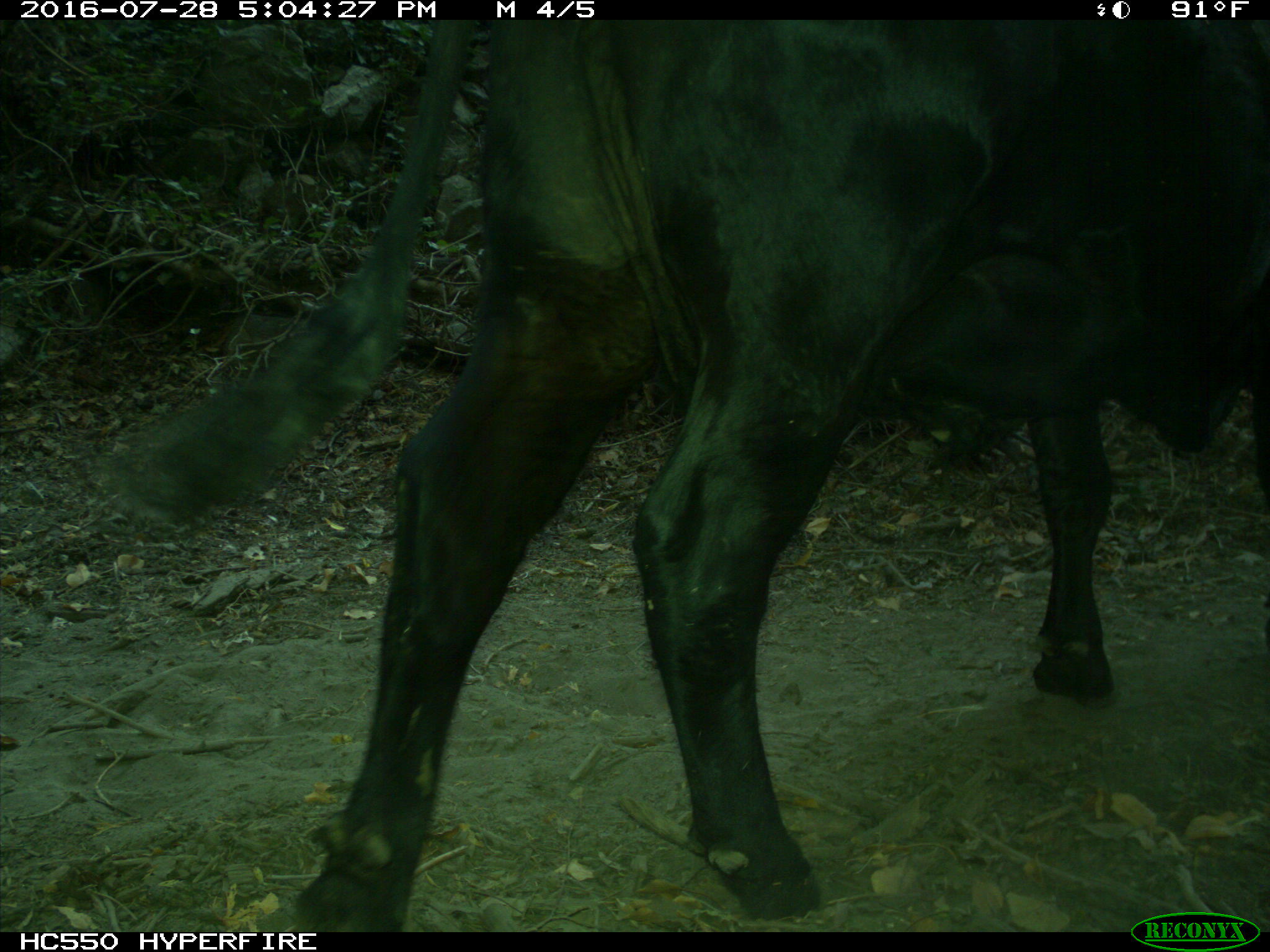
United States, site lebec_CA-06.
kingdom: Animalia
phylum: Chordata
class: Mammalia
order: Artiodactyla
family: Bovidae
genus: Bos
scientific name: Bos taurus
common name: domestic cow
Bos taurus (domestic cow).